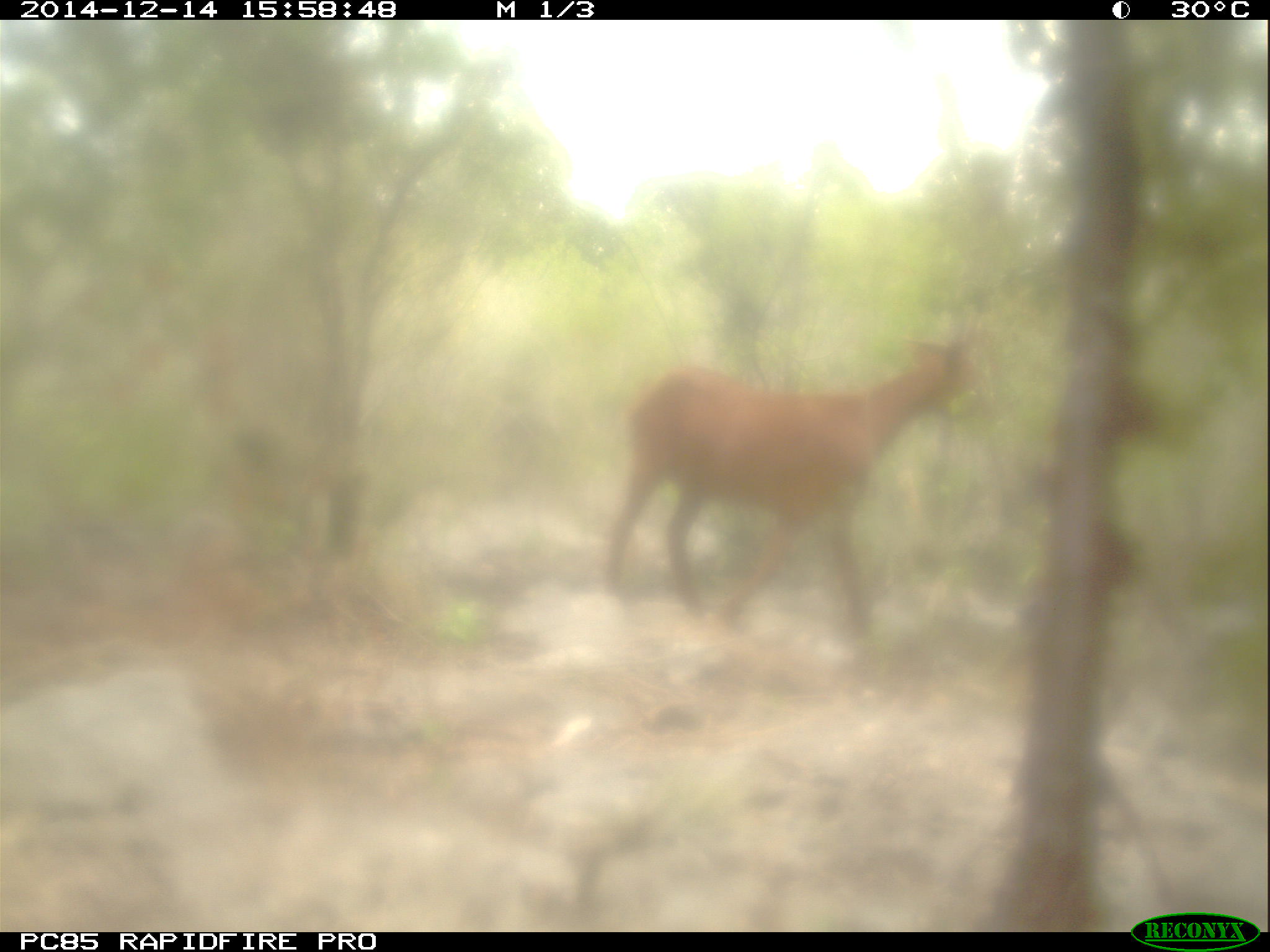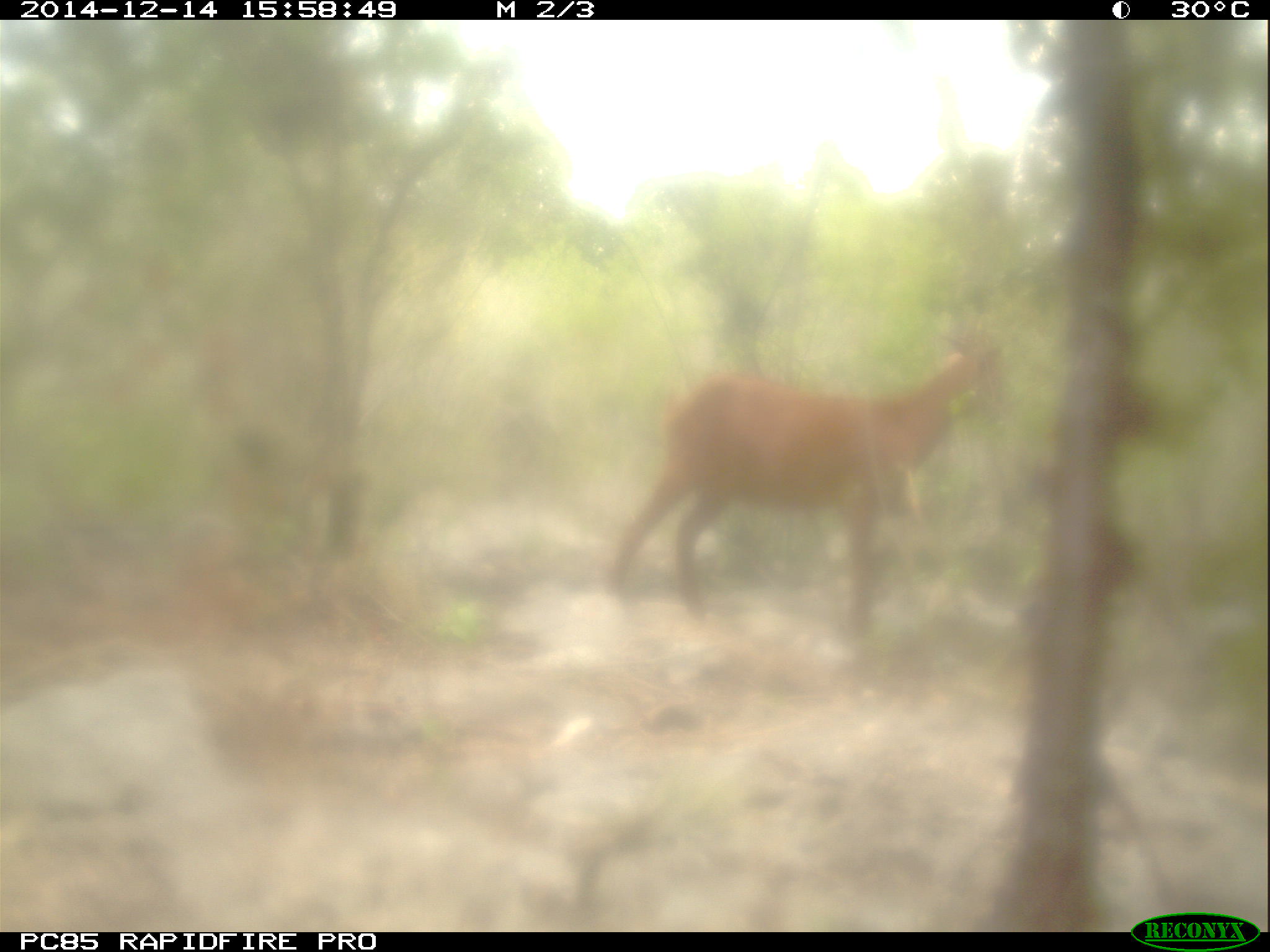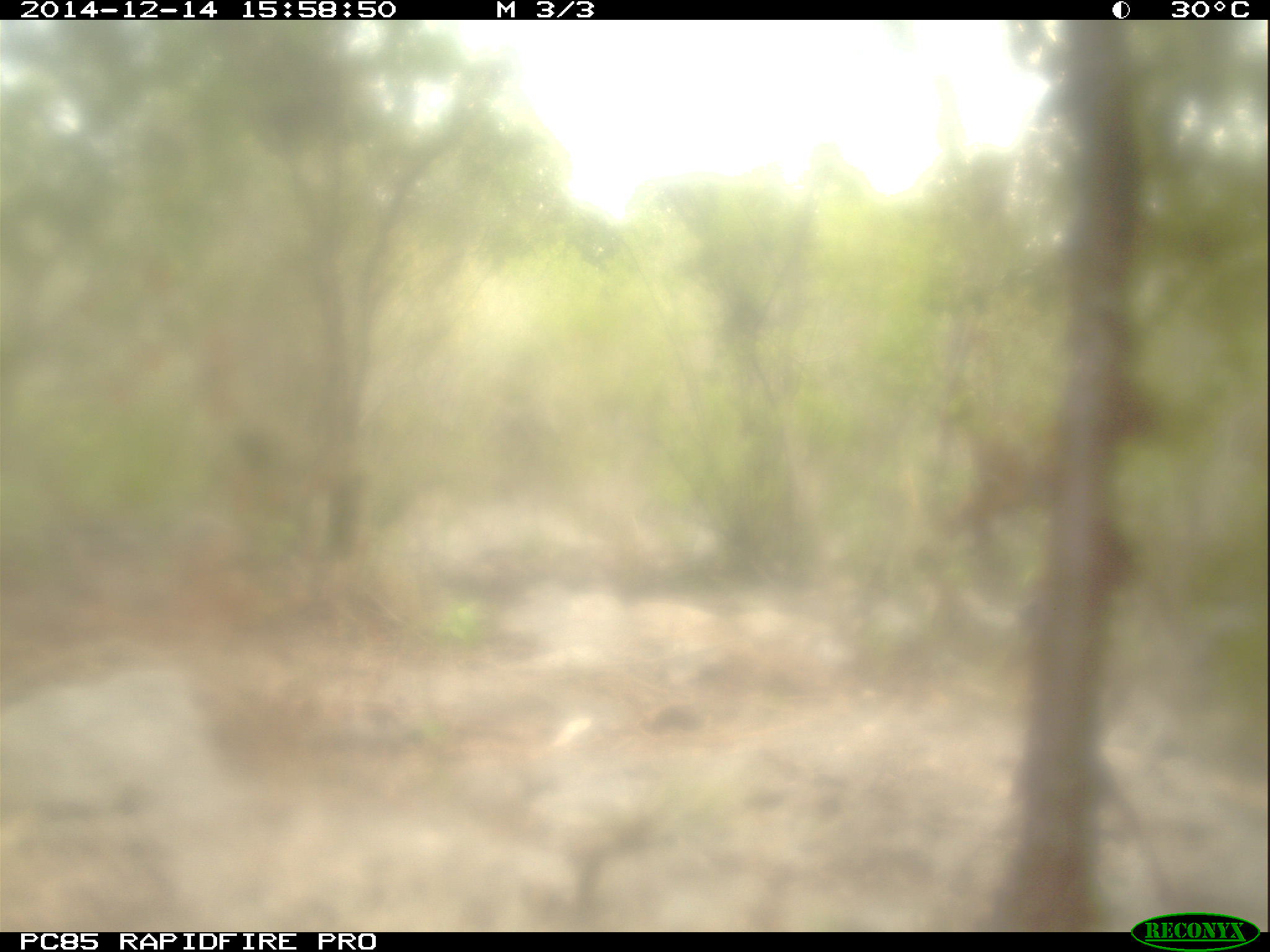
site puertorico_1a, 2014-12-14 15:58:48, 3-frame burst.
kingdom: Animalia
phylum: Chordata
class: Mammalia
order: Artiodactyla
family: Bovidae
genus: Capra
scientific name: Capra hircus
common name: goat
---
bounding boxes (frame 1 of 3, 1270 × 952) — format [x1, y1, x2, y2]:
goat: [601, 324, 988, 643]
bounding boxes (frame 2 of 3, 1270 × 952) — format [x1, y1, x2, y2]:
goat: [605, 328, 1003, 637]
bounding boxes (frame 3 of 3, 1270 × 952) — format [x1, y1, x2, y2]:
goat: [963, 381, 1174, 605]